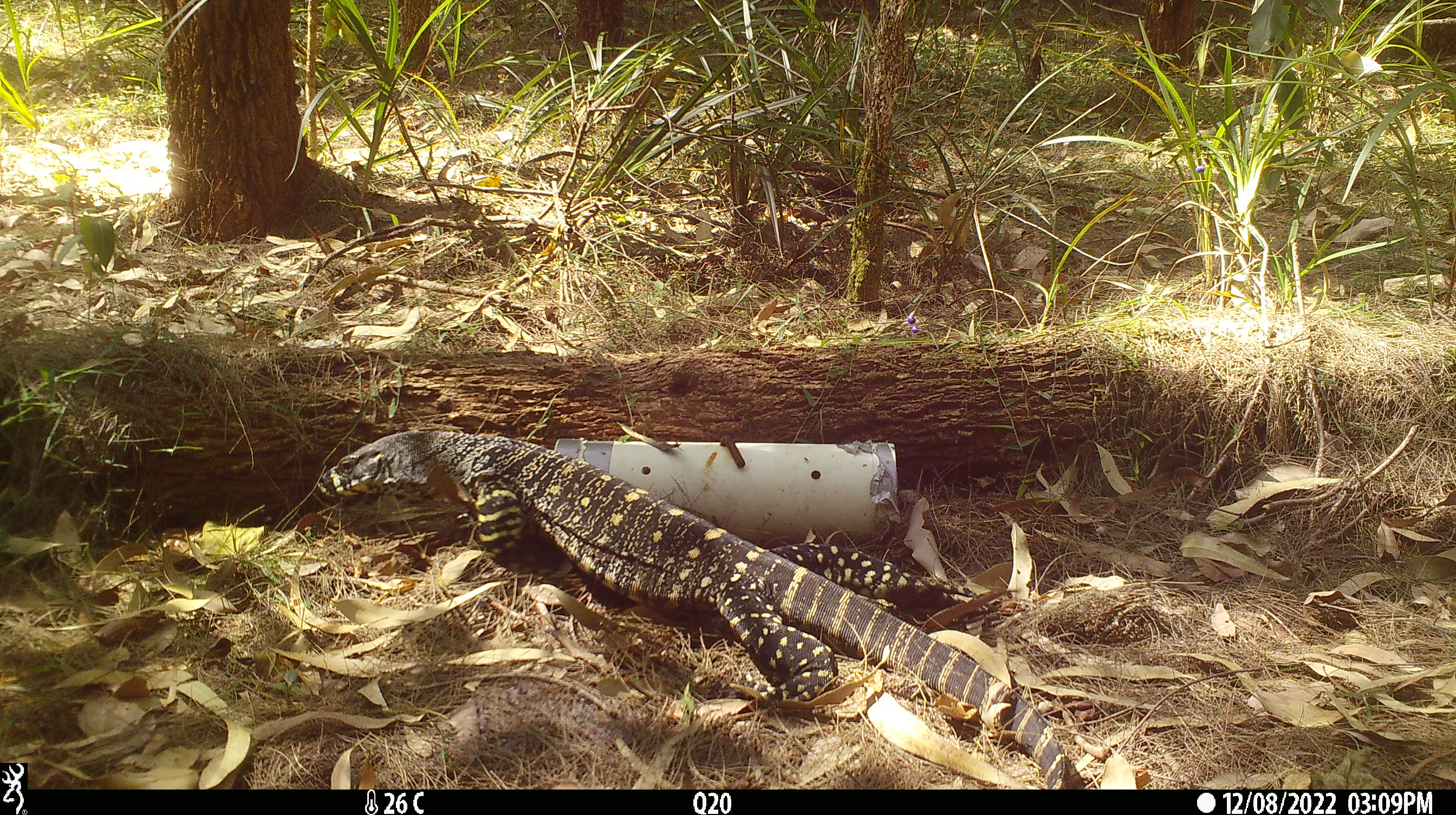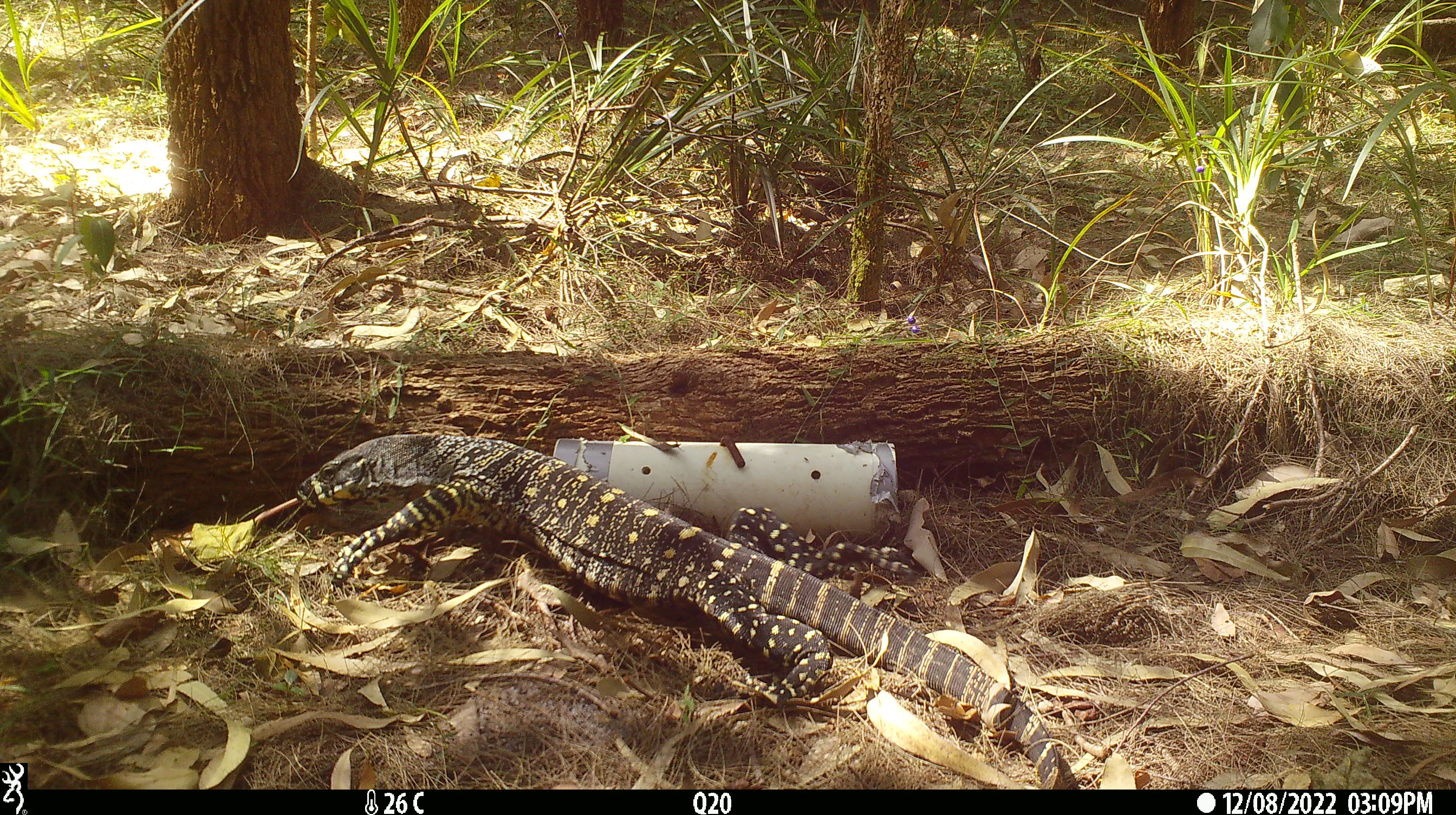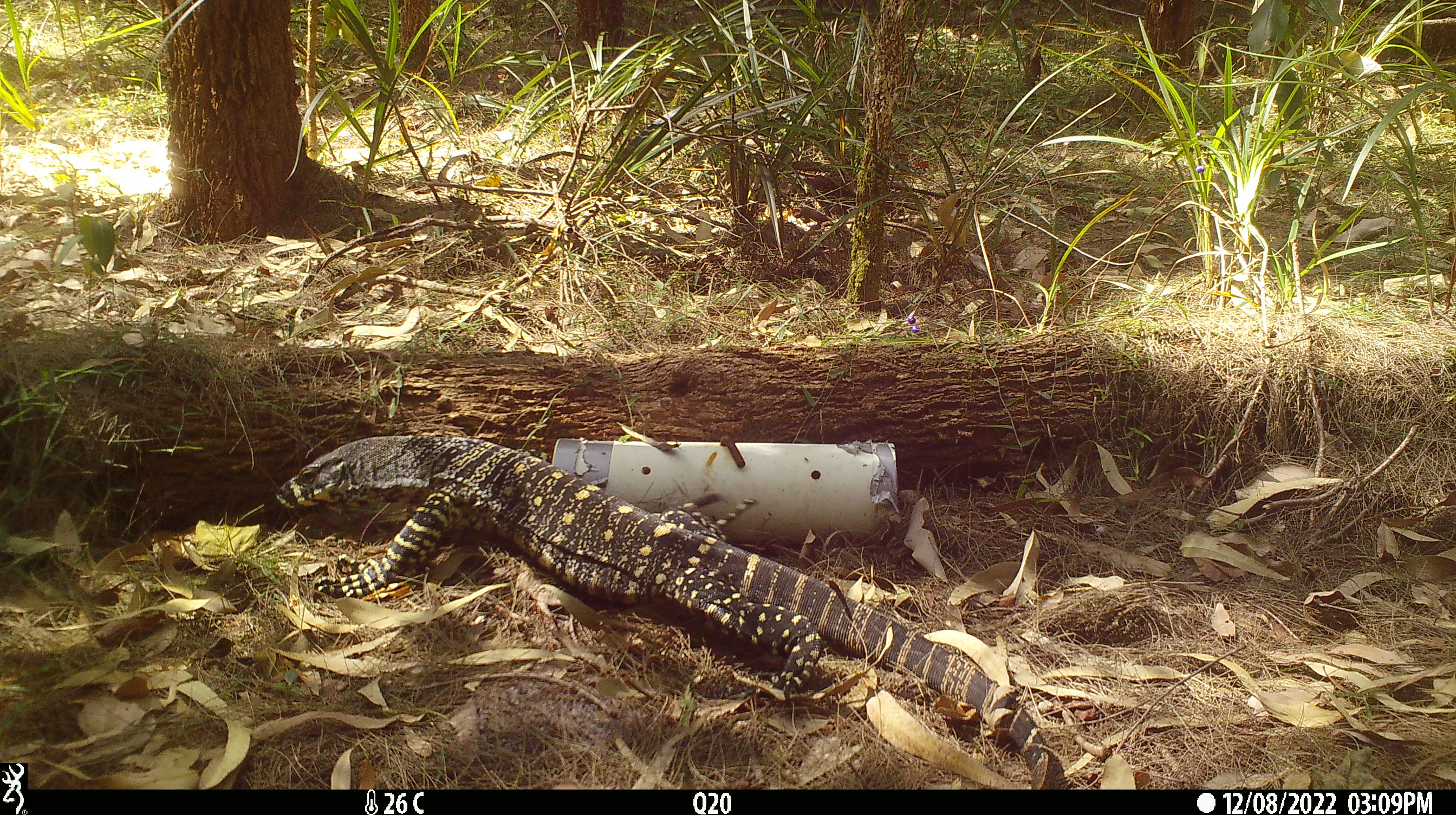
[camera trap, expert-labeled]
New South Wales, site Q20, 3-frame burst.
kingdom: Animalia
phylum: Chordata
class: Reptilia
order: Squamata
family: Varanidae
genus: Varanus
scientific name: Varanus varius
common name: lace monitor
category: goanna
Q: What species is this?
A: Goanna (lace monitor) (Varanus varius).